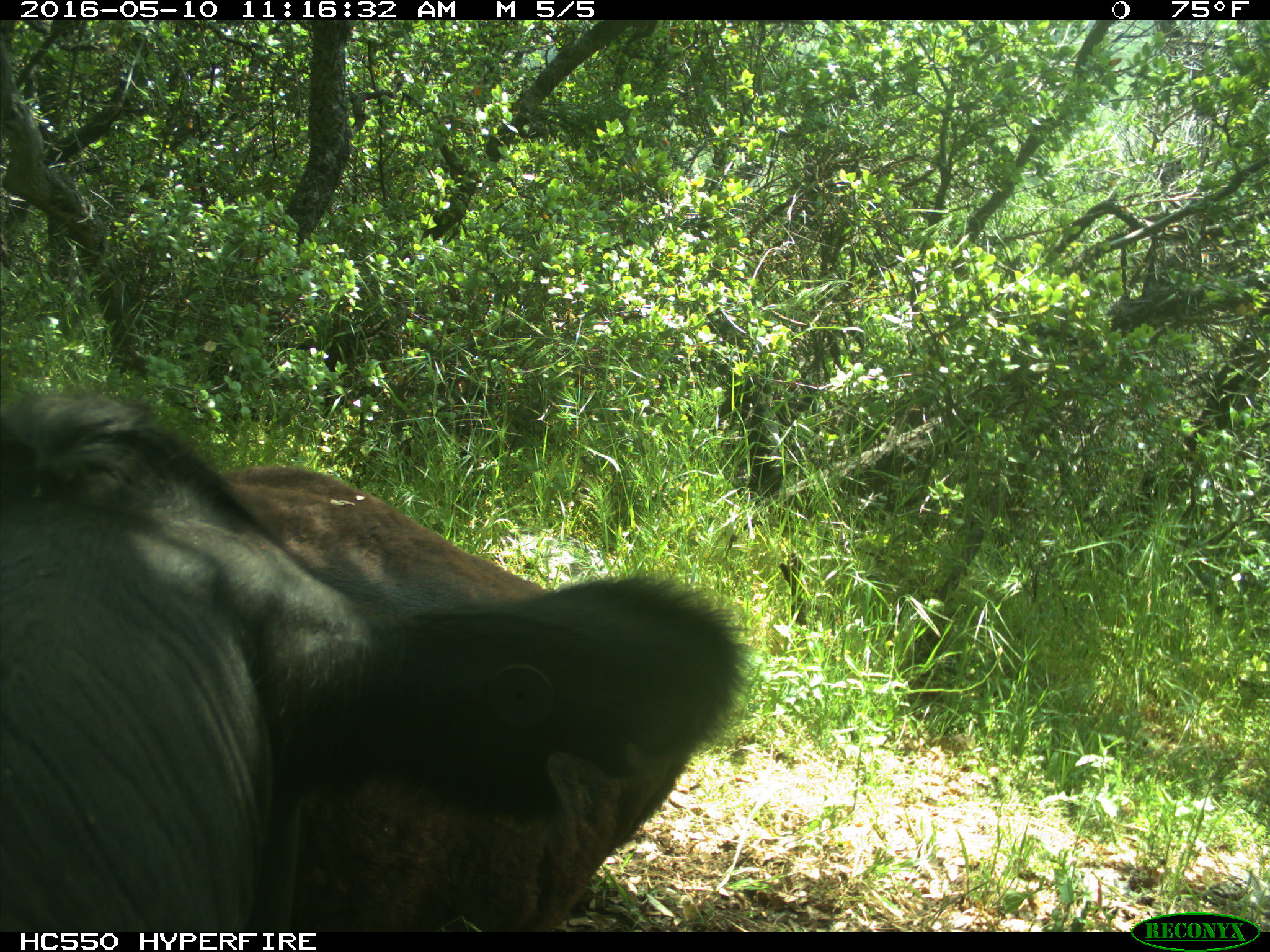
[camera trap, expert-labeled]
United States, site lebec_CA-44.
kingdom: Animalia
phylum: Chordata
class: Mammalia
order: Artiodactyla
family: Bovidae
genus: Bos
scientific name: Bos taurus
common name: domestic cow